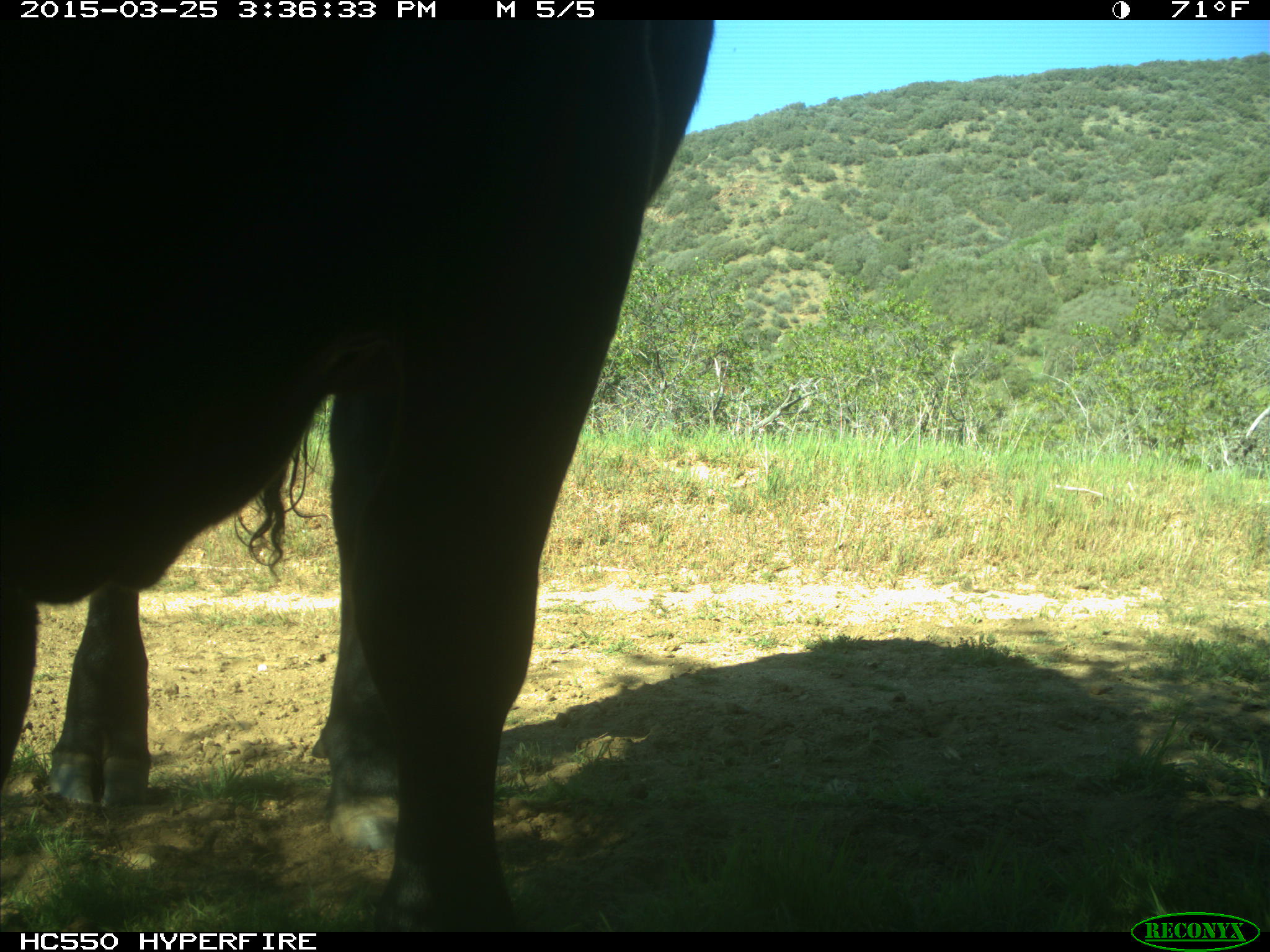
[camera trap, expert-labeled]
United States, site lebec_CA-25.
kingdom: Animalia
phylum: Chordata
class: Mammalia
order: Artiodactyla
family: Bovidae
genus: Bos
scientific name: Bos taurus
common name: domestic cow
Bos taurus (domestic cow).